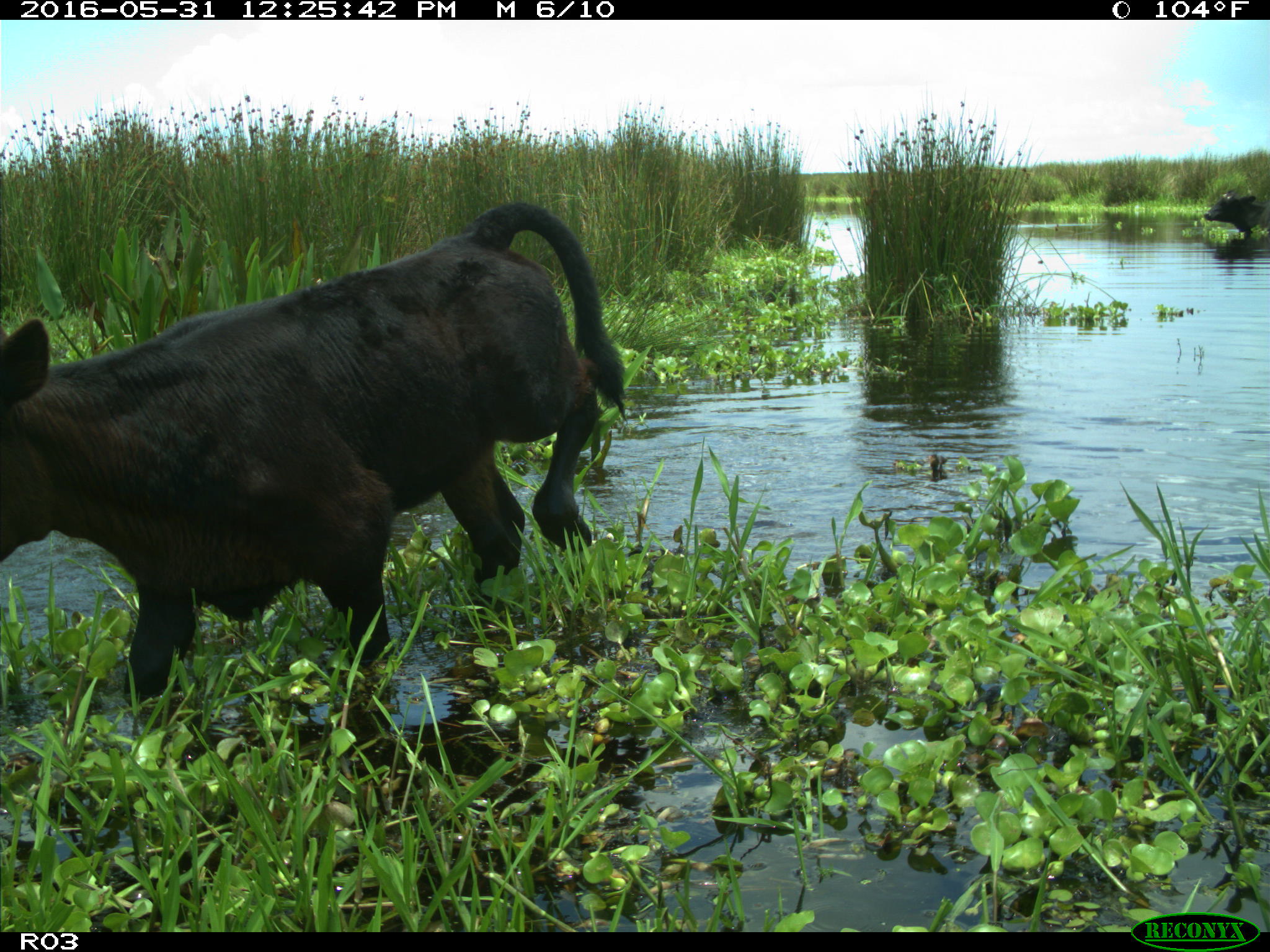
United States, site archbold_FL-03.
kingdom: Animalia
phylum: Chordata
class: Mammalia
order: Artiodactyla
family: Bovidae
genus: Bos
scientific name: Bos taurus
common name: domestic cow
Bos taurus (domestic cow).